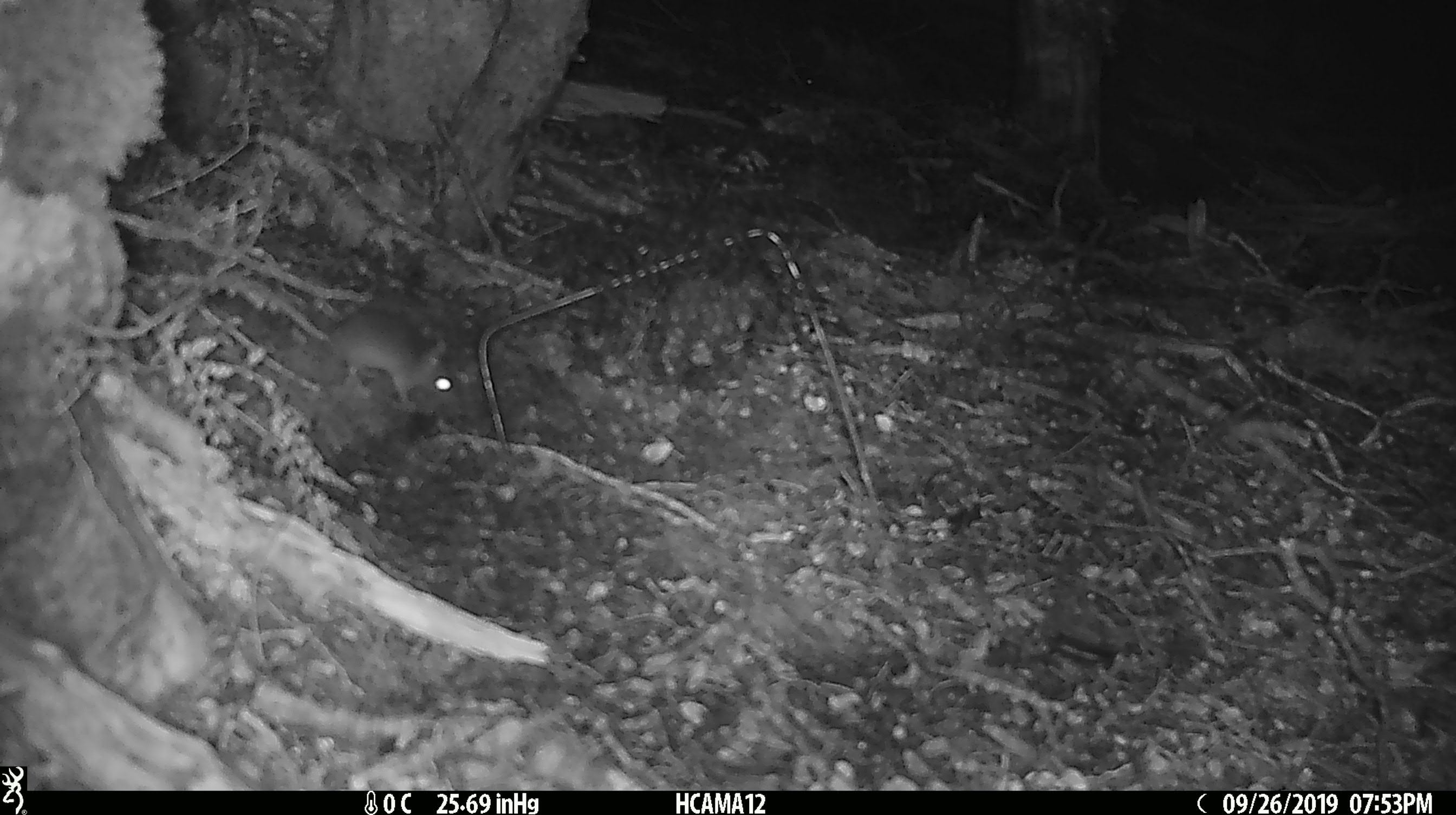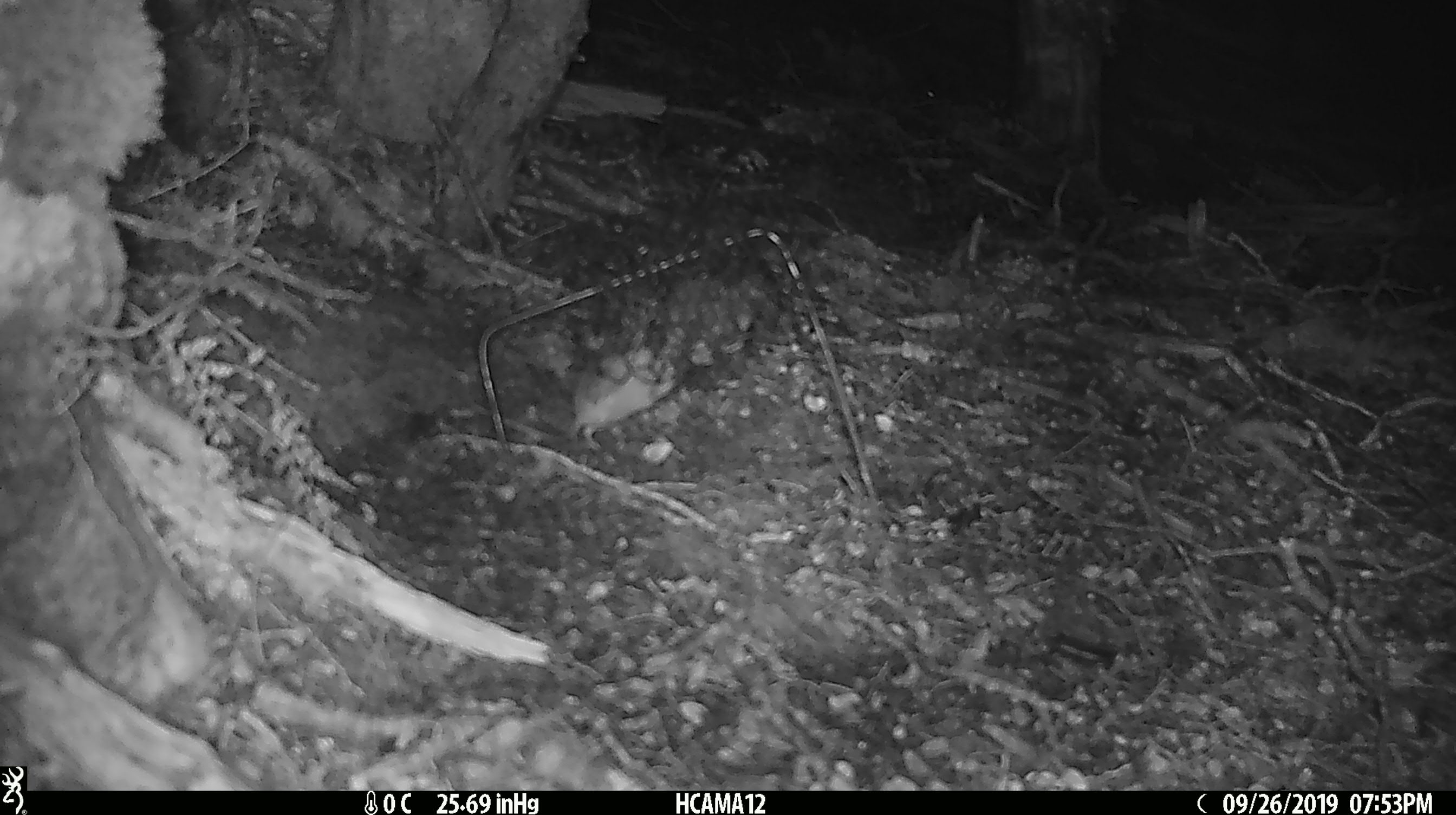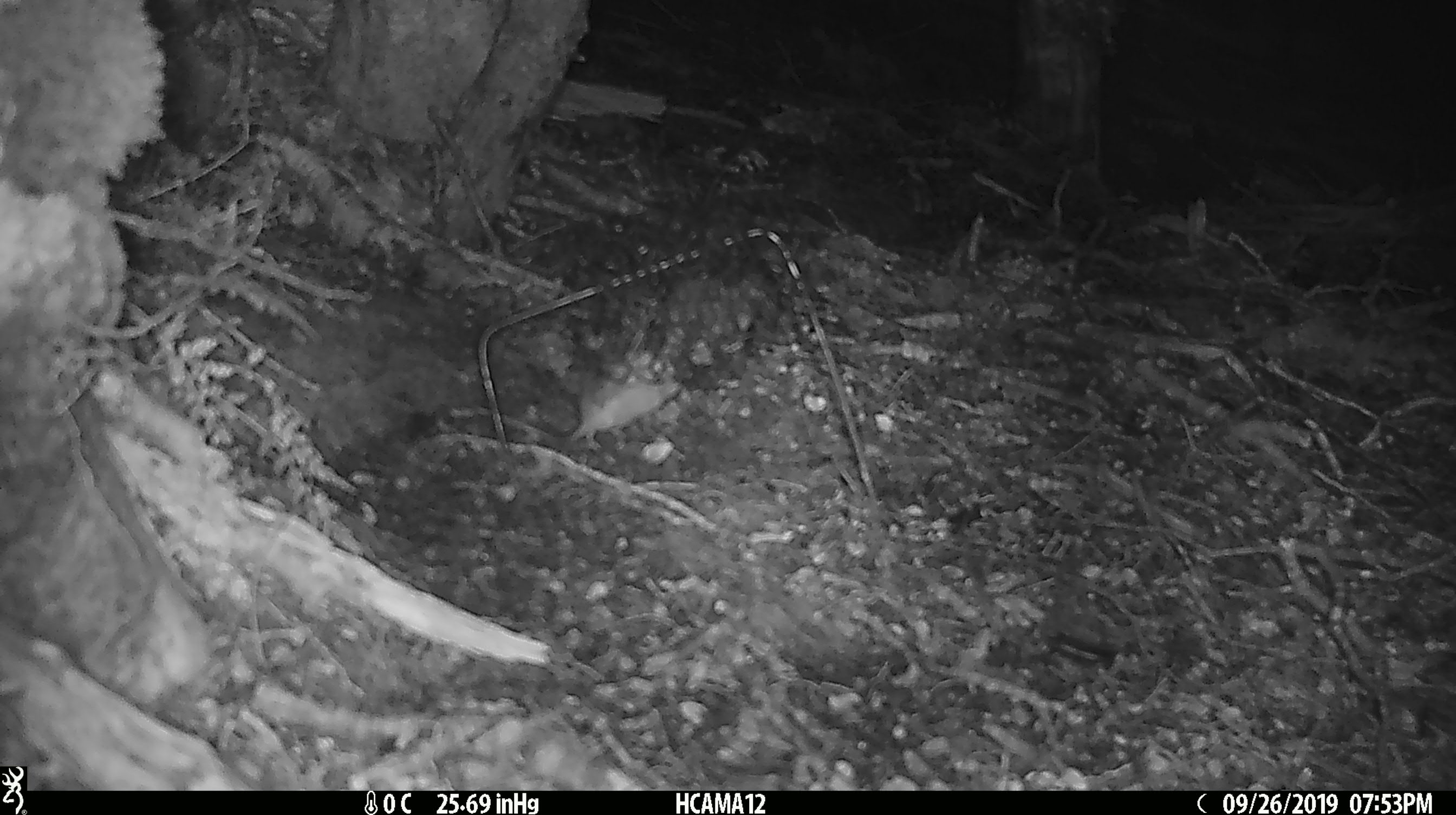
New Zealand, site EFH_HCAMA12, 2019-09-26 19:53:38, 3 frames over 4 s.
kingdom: Animalia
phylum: Chordata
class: Mammalia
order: Rodentia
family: Muridae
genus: Mus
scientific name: Mus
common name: mouse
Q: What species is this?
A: Mouse (Mus).